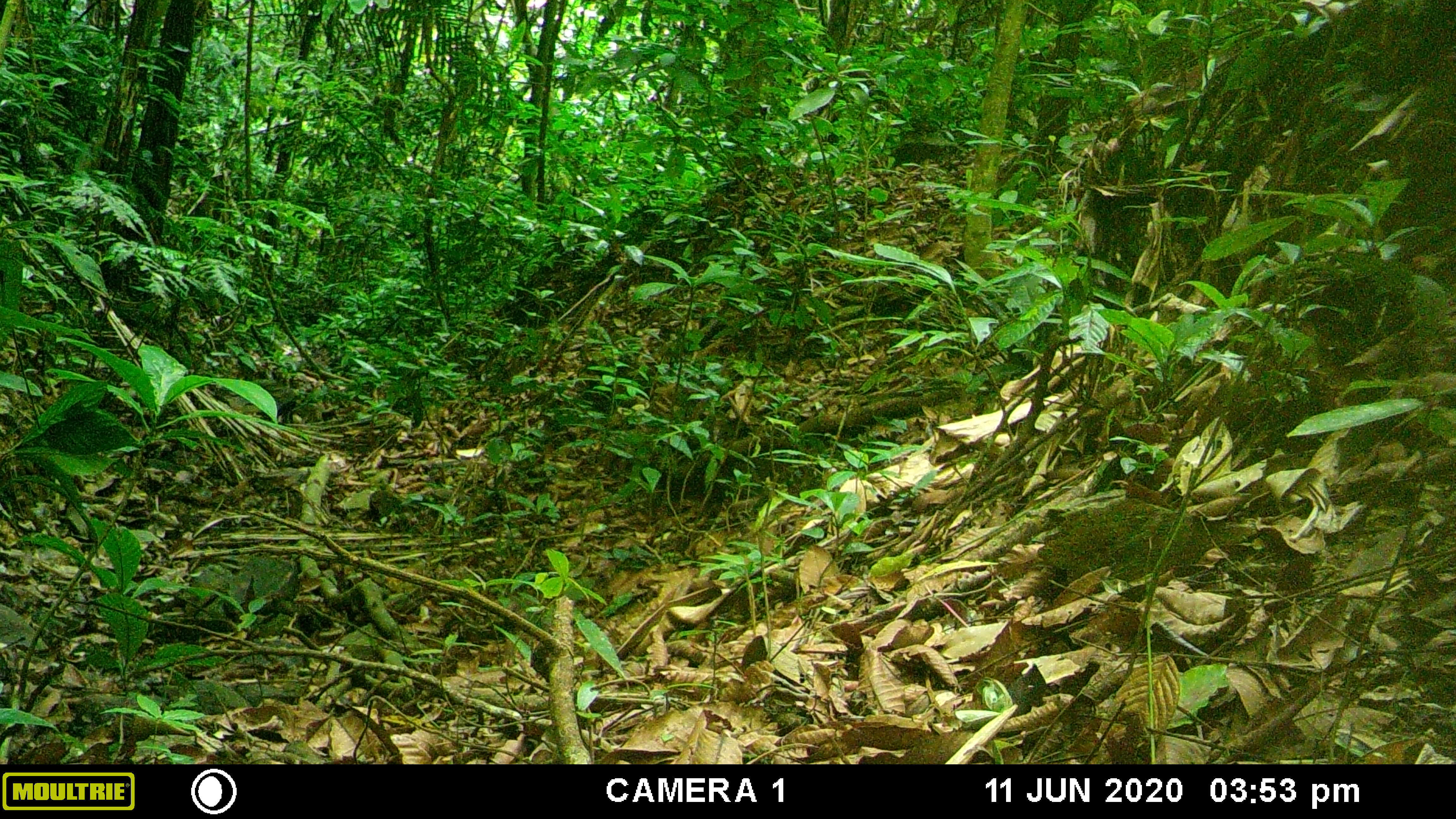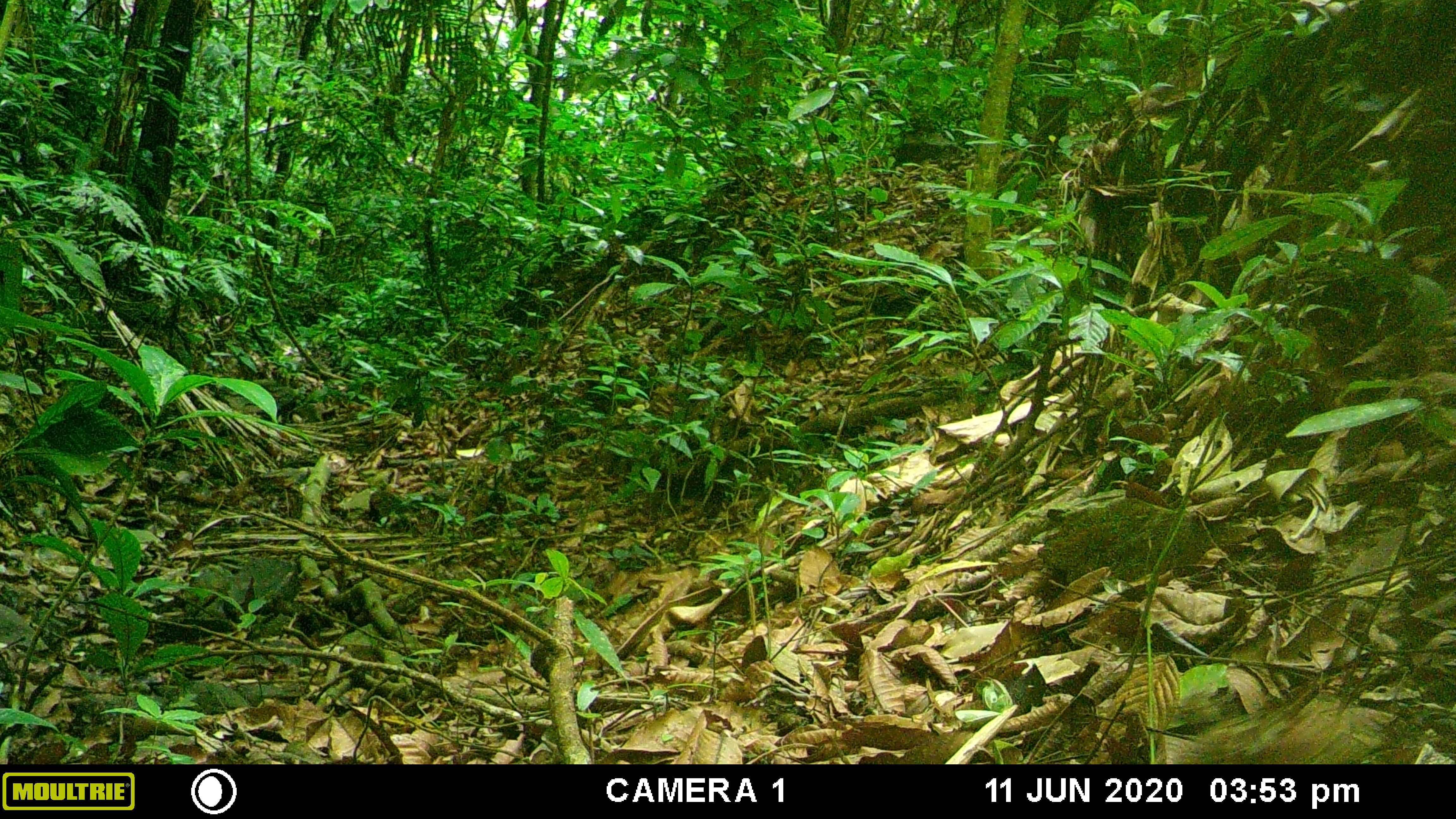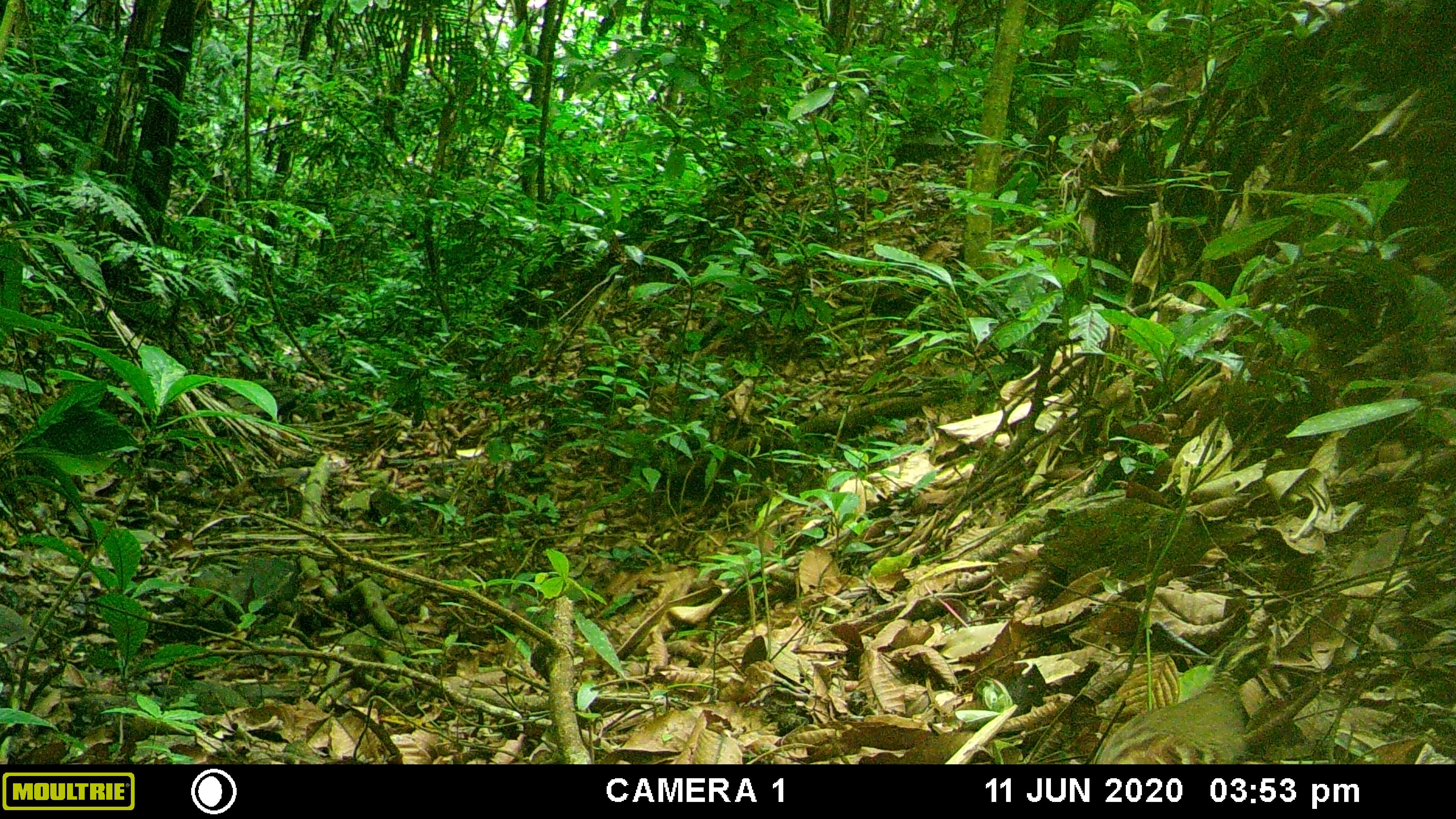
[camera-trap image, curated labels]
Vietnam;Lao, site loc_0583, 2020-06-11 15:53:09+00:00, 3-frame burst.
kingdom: Animalia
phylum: Chordata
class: Aves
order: Galliformes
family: Phasianidae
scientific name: Phasianidae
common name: partridge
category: unidentified partridge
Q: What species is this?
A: Unidentified partridge (partridge) (Phasianidae).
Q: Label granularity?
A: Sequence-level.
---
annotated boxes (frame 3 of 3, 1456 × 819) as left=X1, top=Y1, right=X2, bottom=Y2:
unidentified partridge: left=1091, top=638, right=1272, bottom=764